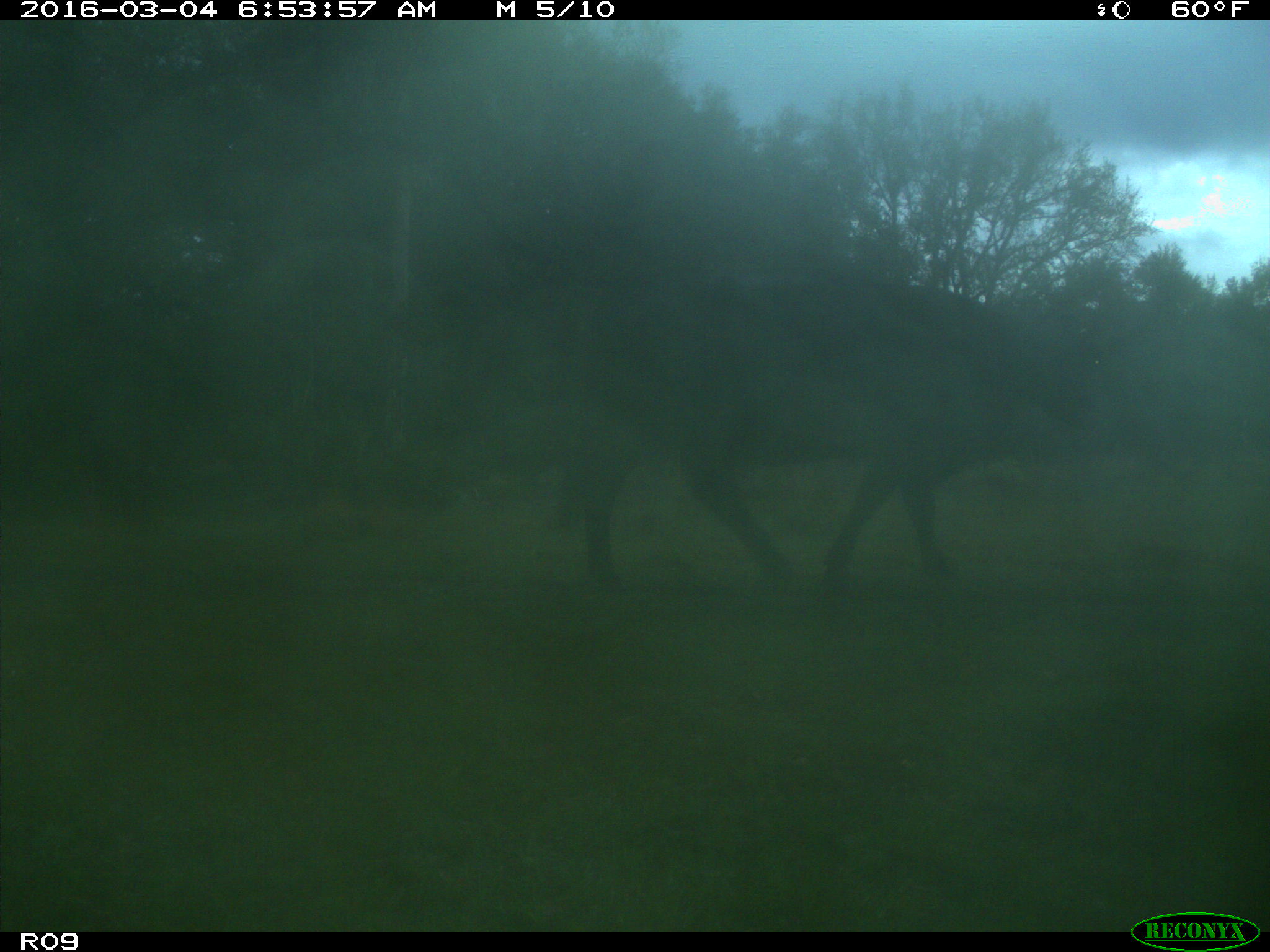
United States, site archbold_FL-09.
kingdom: Animalia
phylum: Chordata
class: Mammalia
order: Artiodactyla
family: Bovidae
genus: Bos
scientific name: Bos taurus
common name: domestic cow